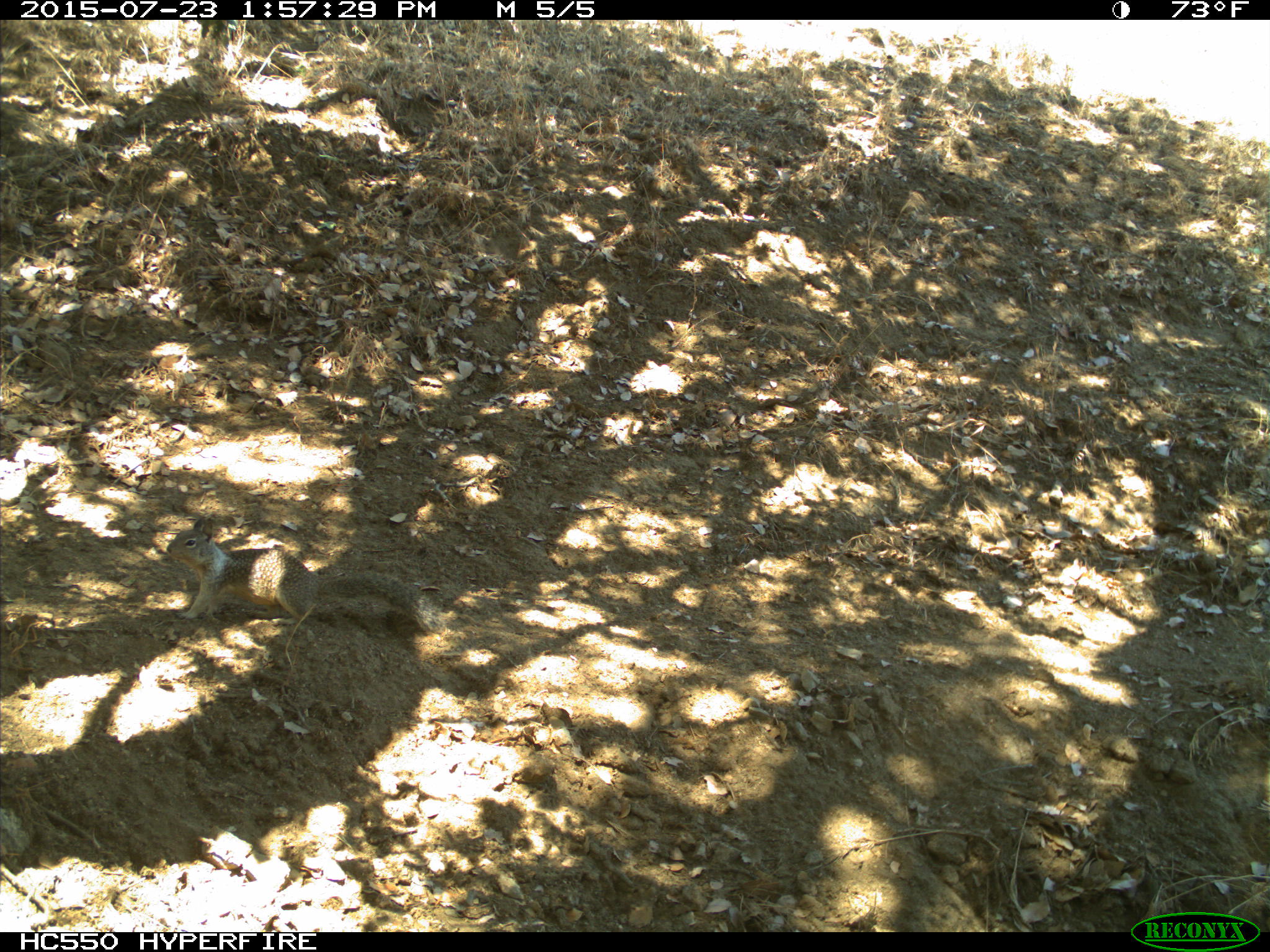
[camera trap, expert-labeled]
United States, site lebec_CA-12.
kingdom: Animalia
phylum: Chordata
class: Mammalia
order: Rodentia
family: Sciuridae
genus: Otospermophilus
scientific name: Otospermophilus beecheyi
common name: california ground squirrel